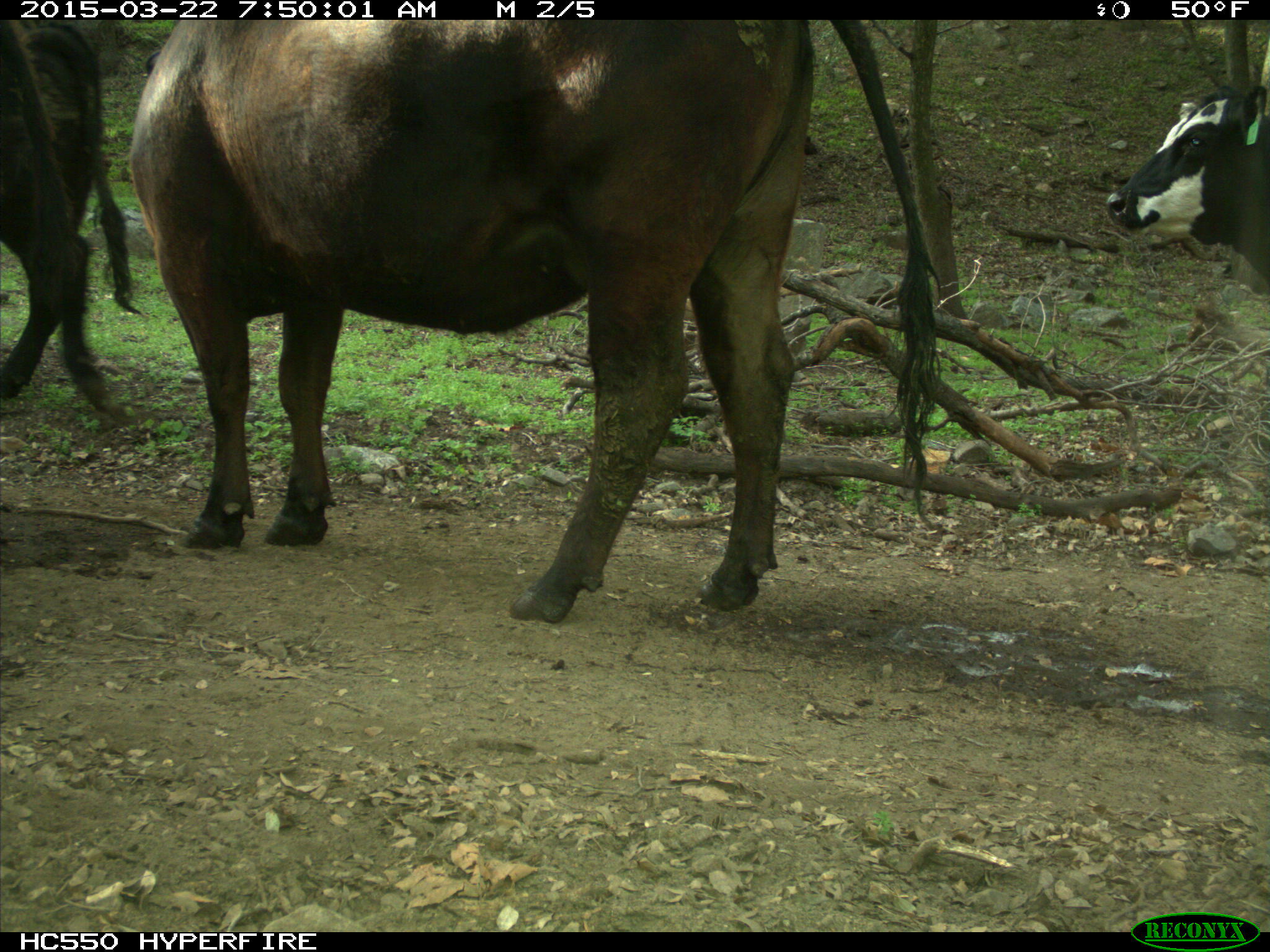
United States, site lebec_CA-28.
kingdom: Animalia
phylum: Chordata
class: Mammalia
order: Artiodactyla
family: Bovidae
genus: Bos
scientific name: Bos taurus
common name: domestic cow